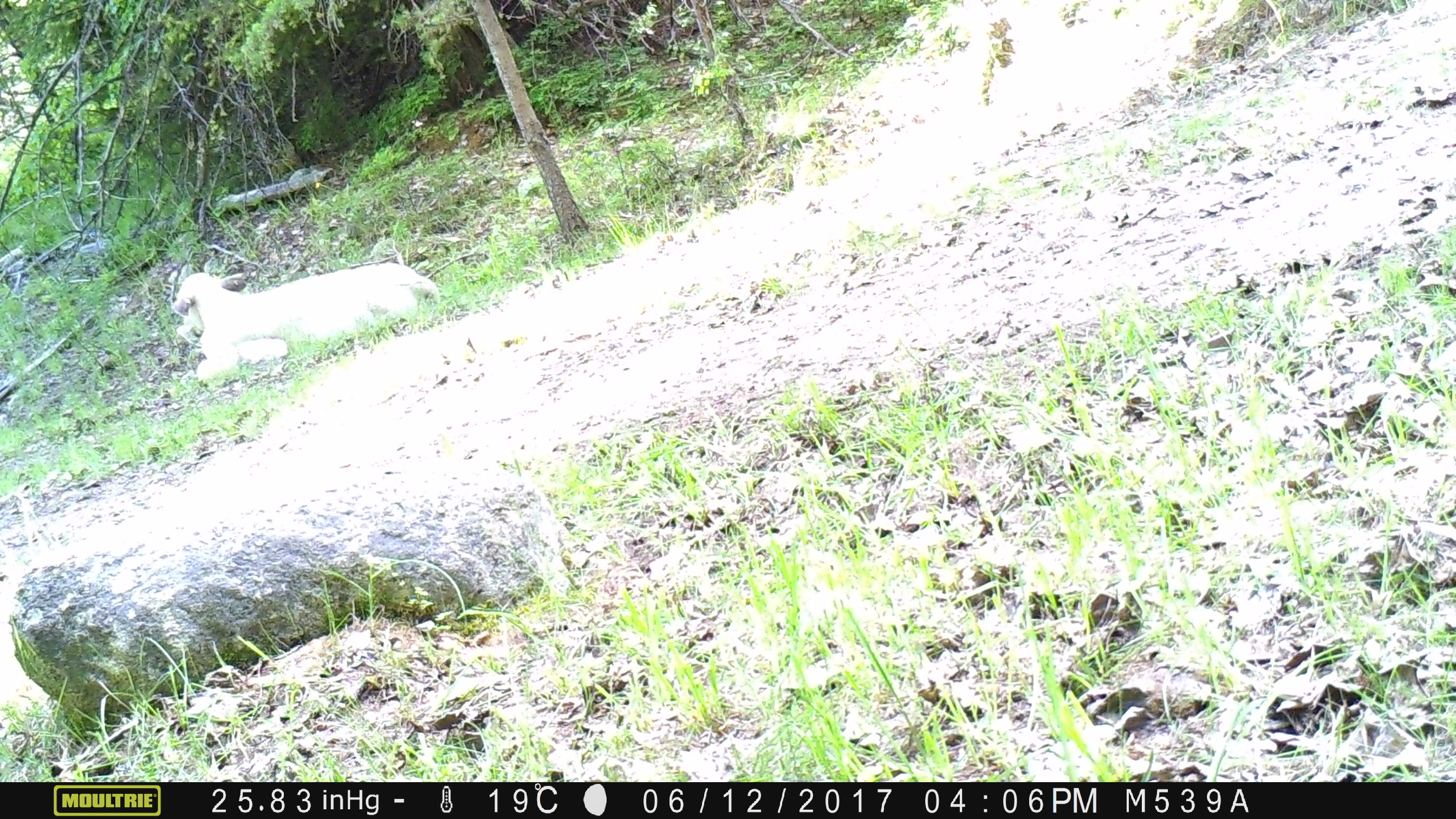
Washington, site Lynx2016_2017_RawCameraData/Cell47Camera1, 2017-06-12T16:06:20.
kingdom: Animalia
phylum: Chordata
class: Mammalia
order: Artiodactyla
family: Bovidae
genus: Bos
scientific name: Bos taurus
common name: domestic cattle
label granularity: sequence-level